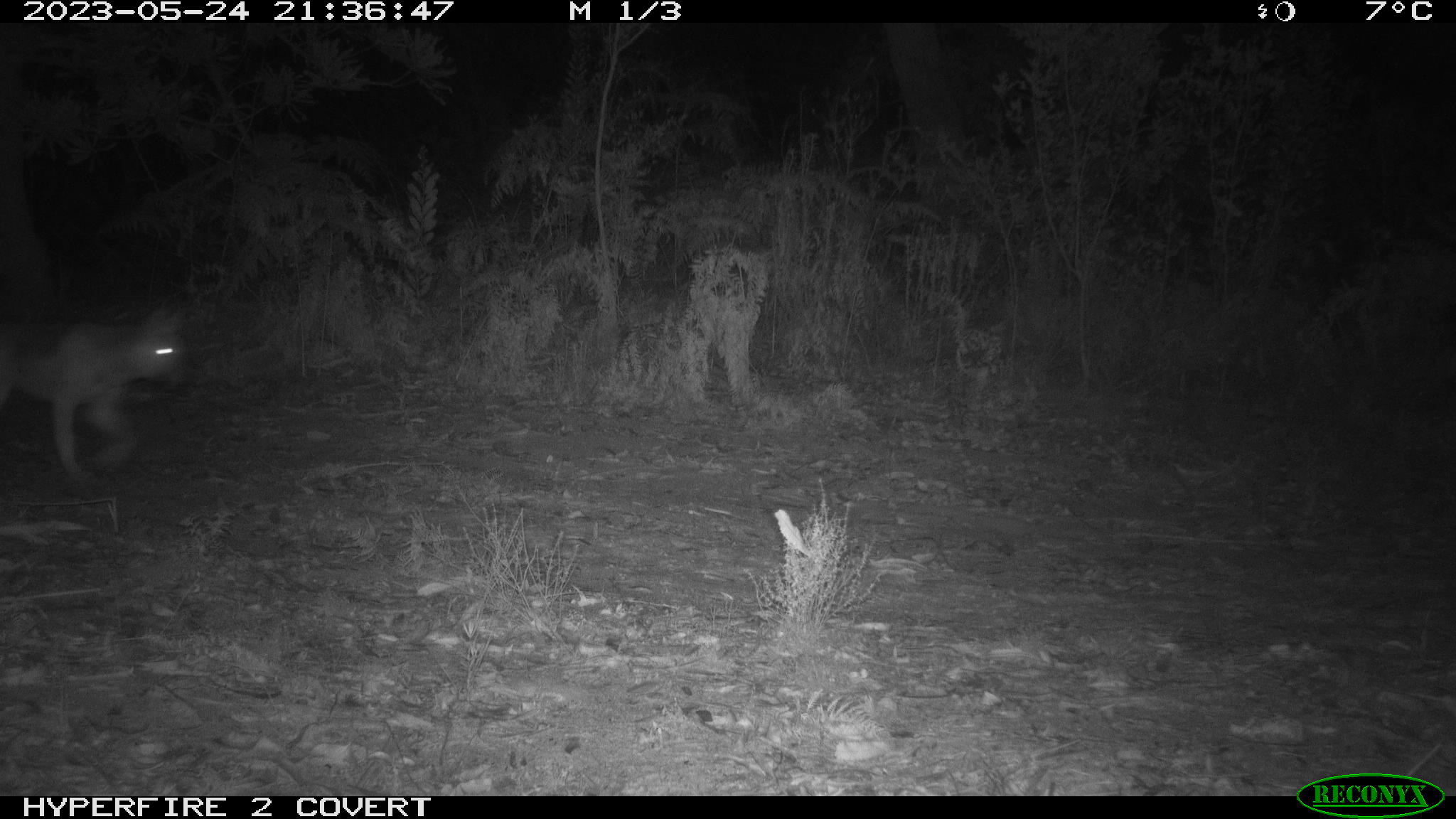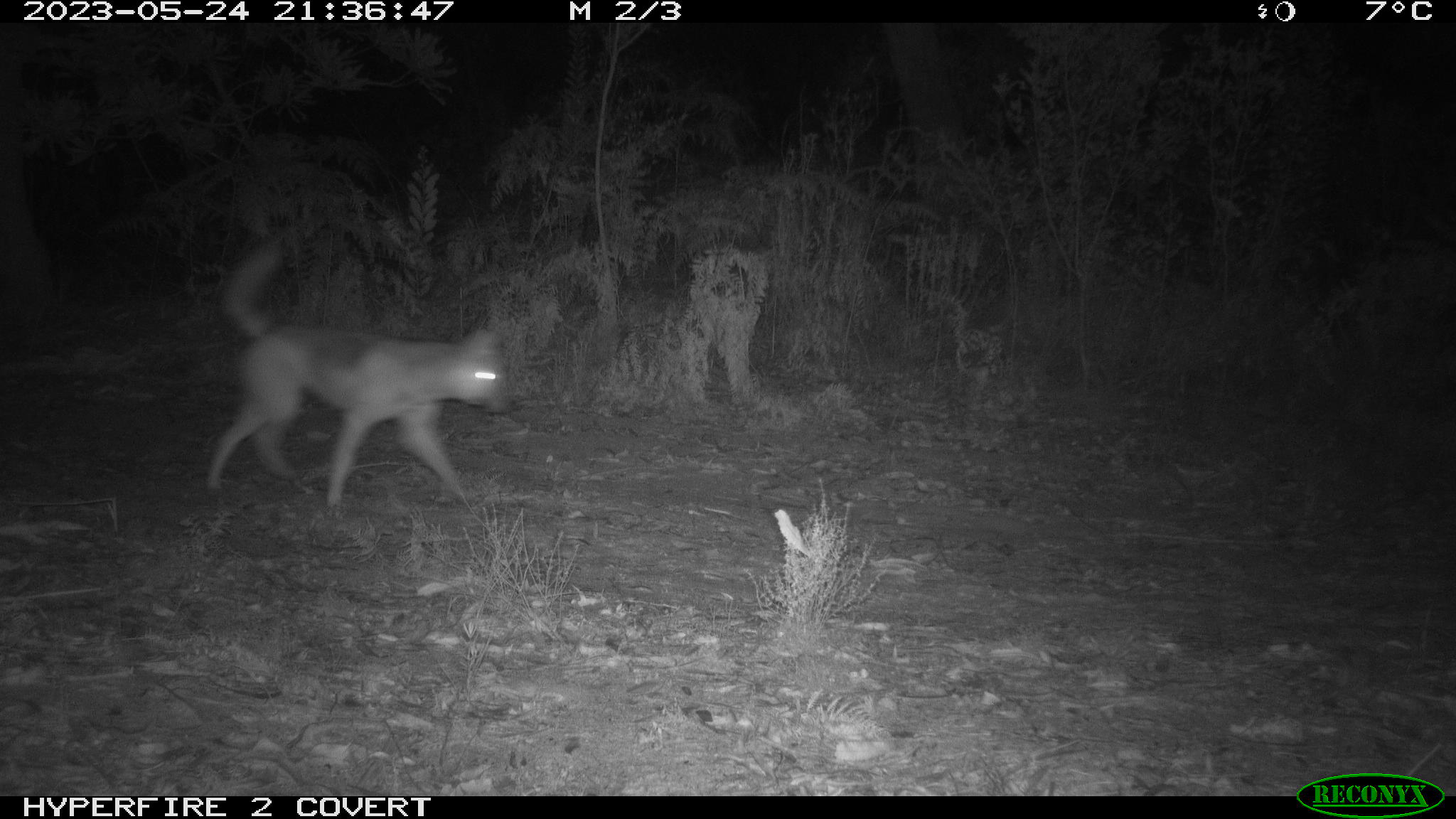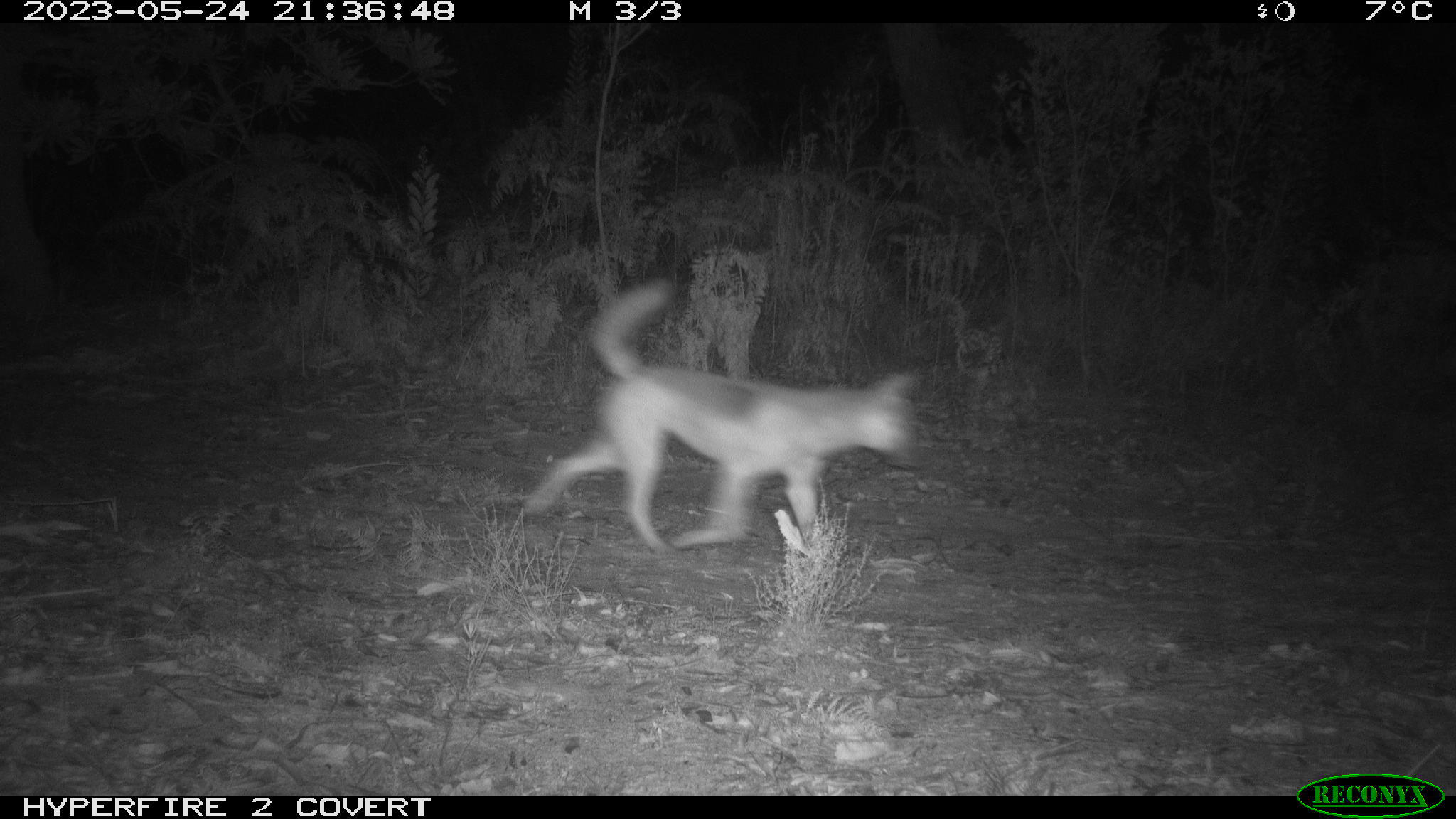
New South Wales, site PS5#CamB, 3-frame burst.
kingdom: Animalia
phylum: Chordata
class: Mammalia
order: Carnivora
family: Canidae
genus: Canis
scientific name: Canis familiaris dingo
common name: dingo